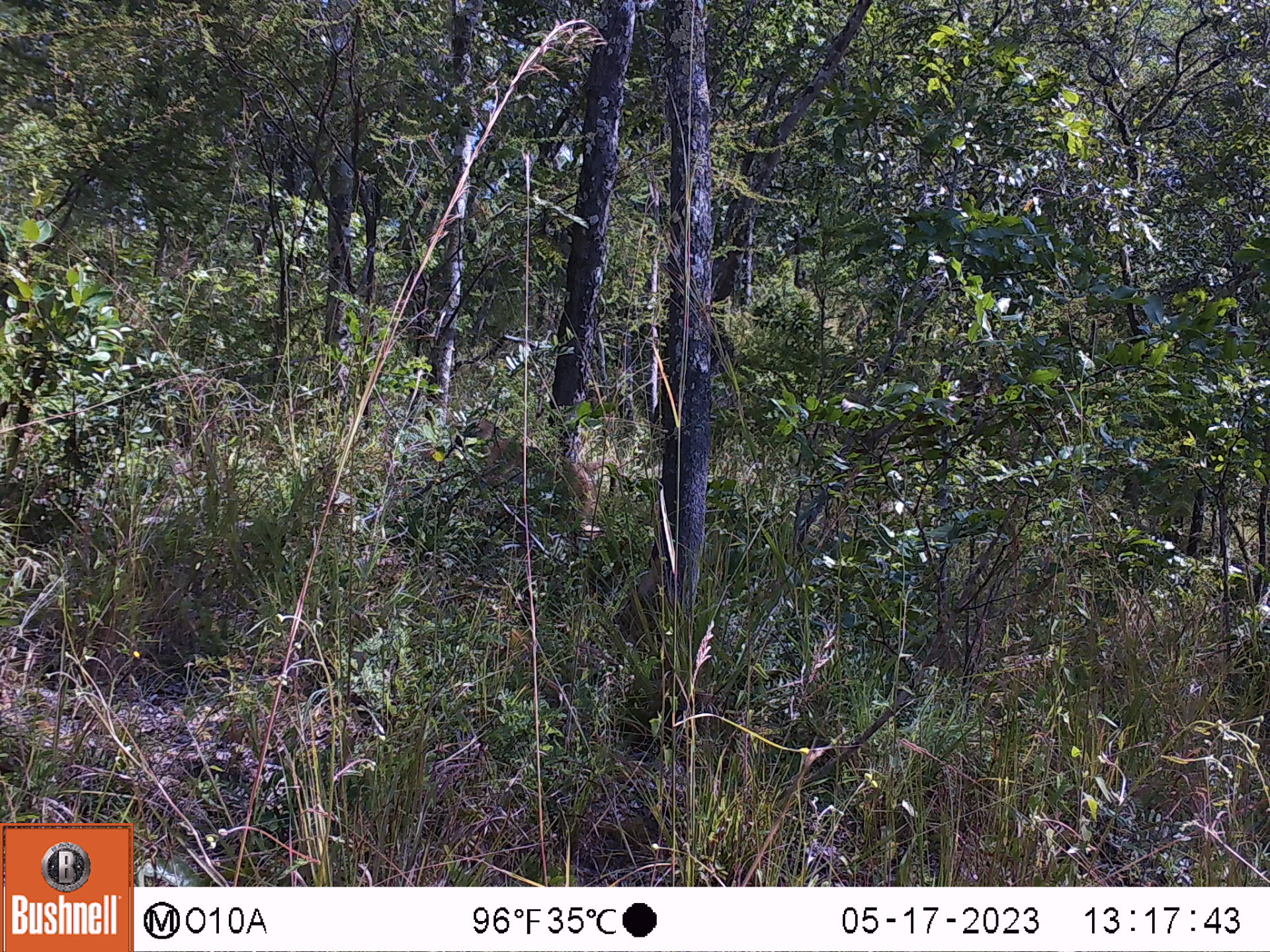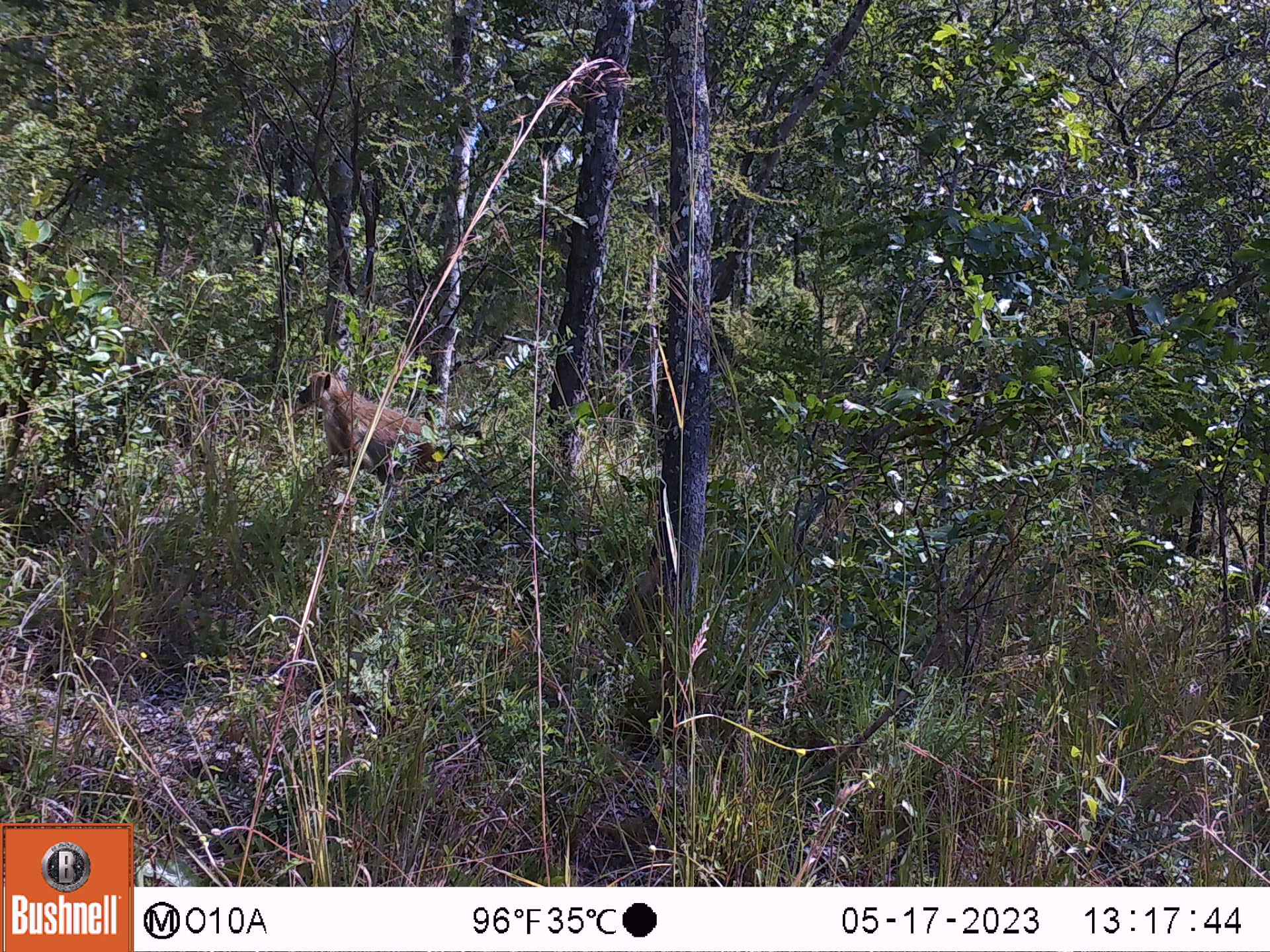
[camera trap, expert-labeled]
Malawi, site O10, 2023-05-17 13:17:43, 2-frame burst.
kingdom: Animalia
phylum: Chordata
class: Mammalia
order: Primates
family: Cercopithecidae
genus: Papio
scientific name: Papio cynocephalus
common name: yellow baboon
Yellow baboon (Papio cynocephalus), count 1.